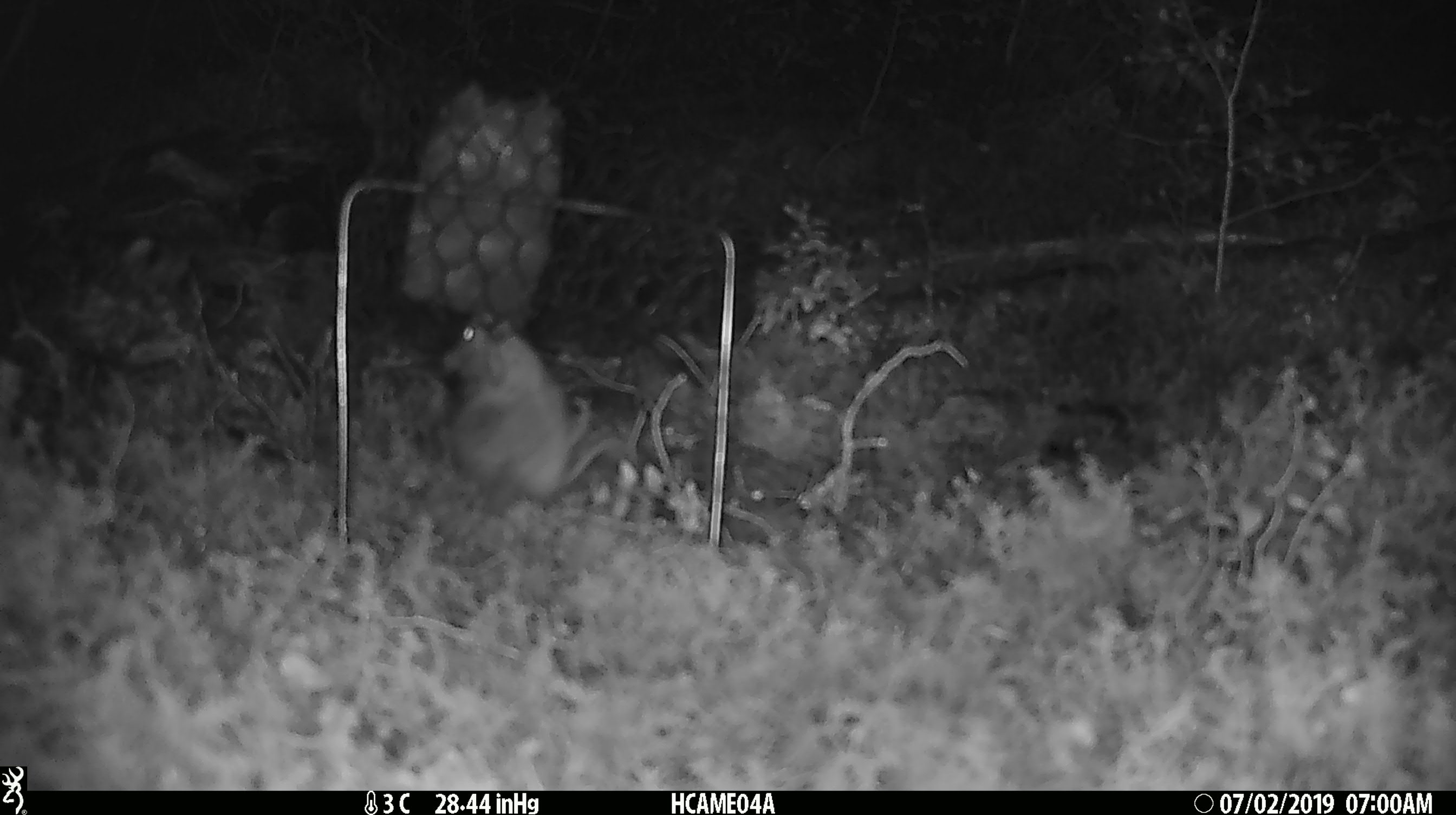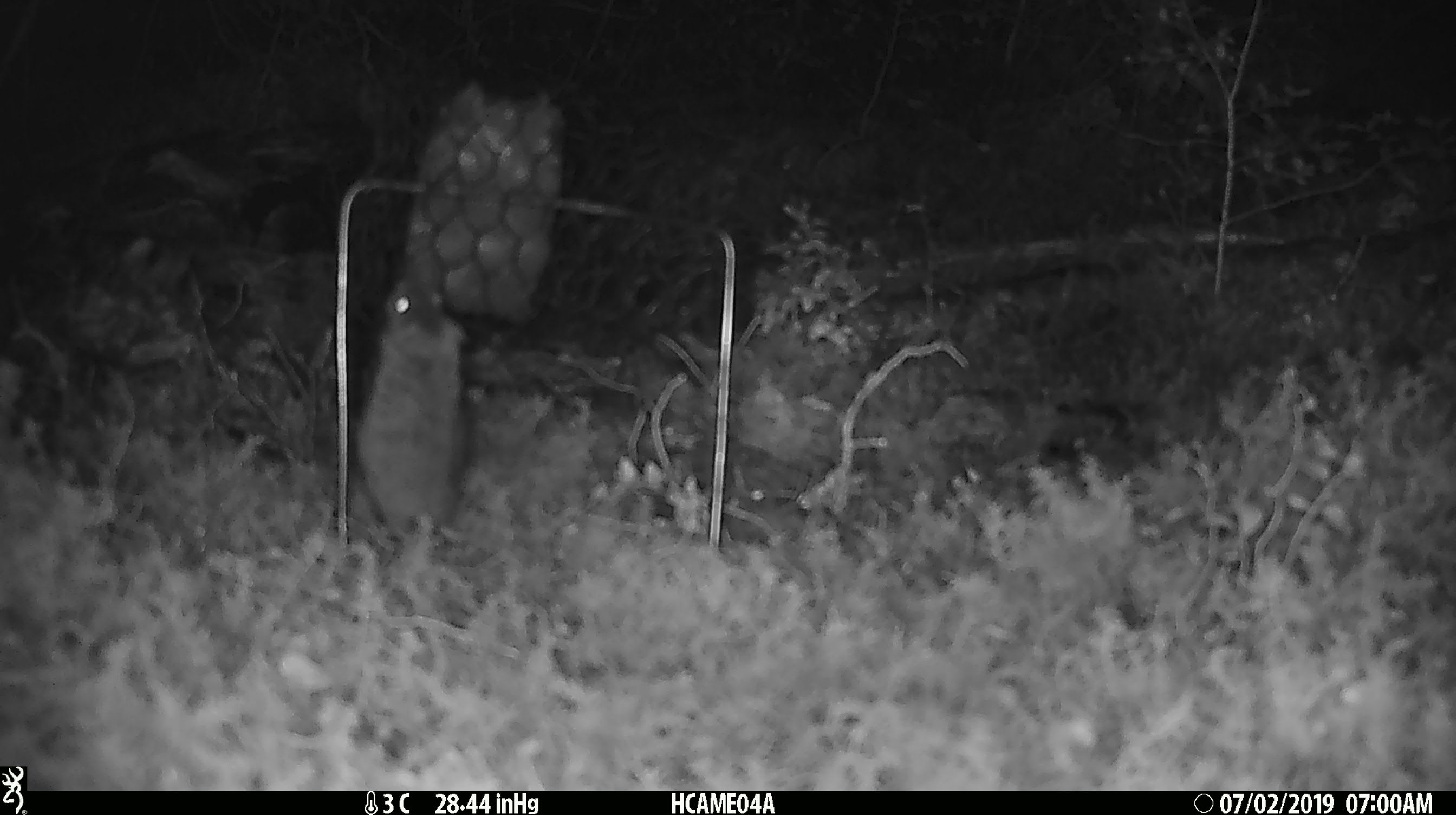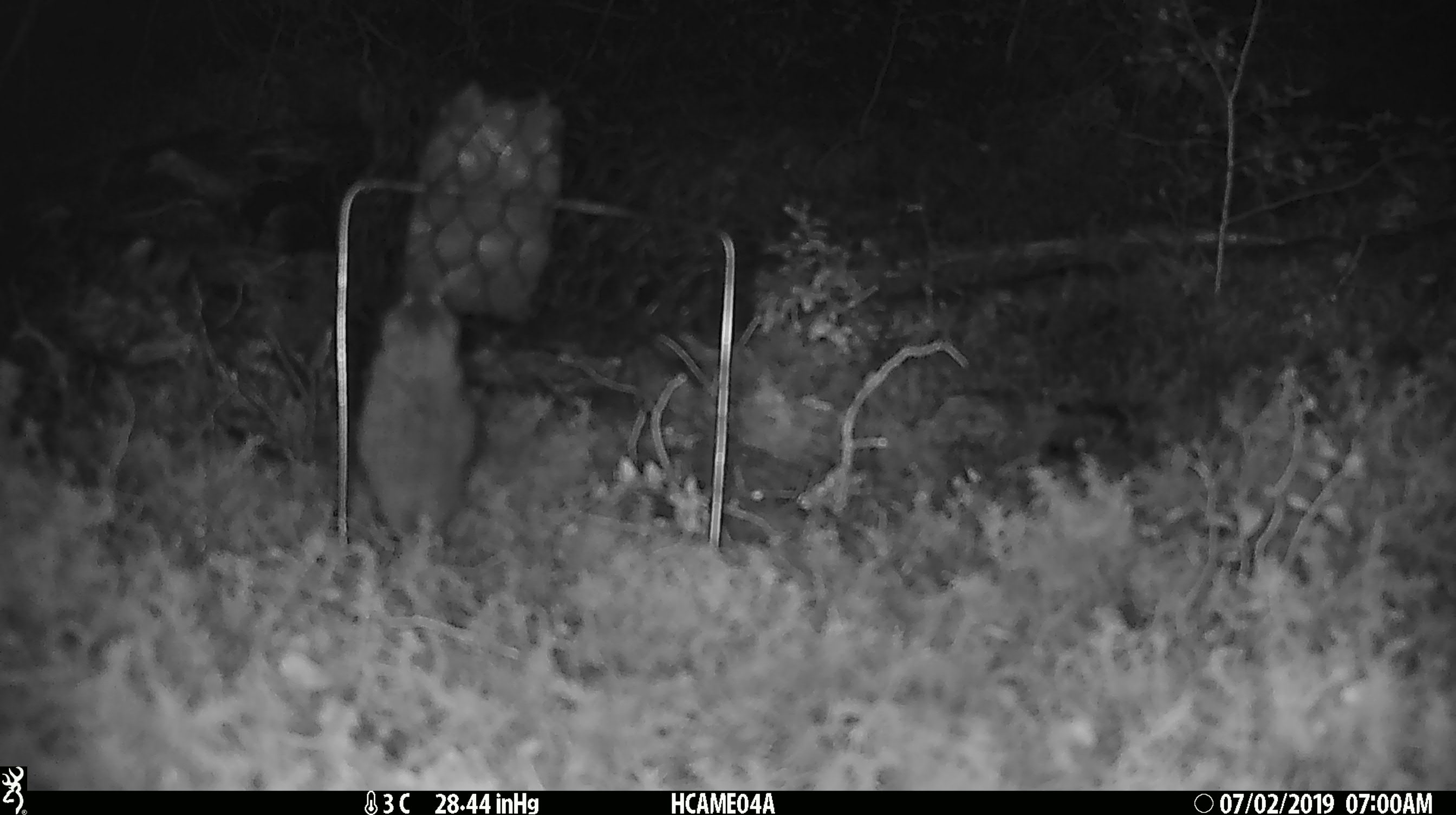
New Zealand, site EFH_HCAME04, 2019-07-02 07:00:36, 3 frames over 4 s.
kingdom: Animalia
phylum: Chordata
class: Mammalia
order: Rodentia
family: Muridae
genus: Mus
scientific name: Mus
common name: mouse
Mouse (Mus).